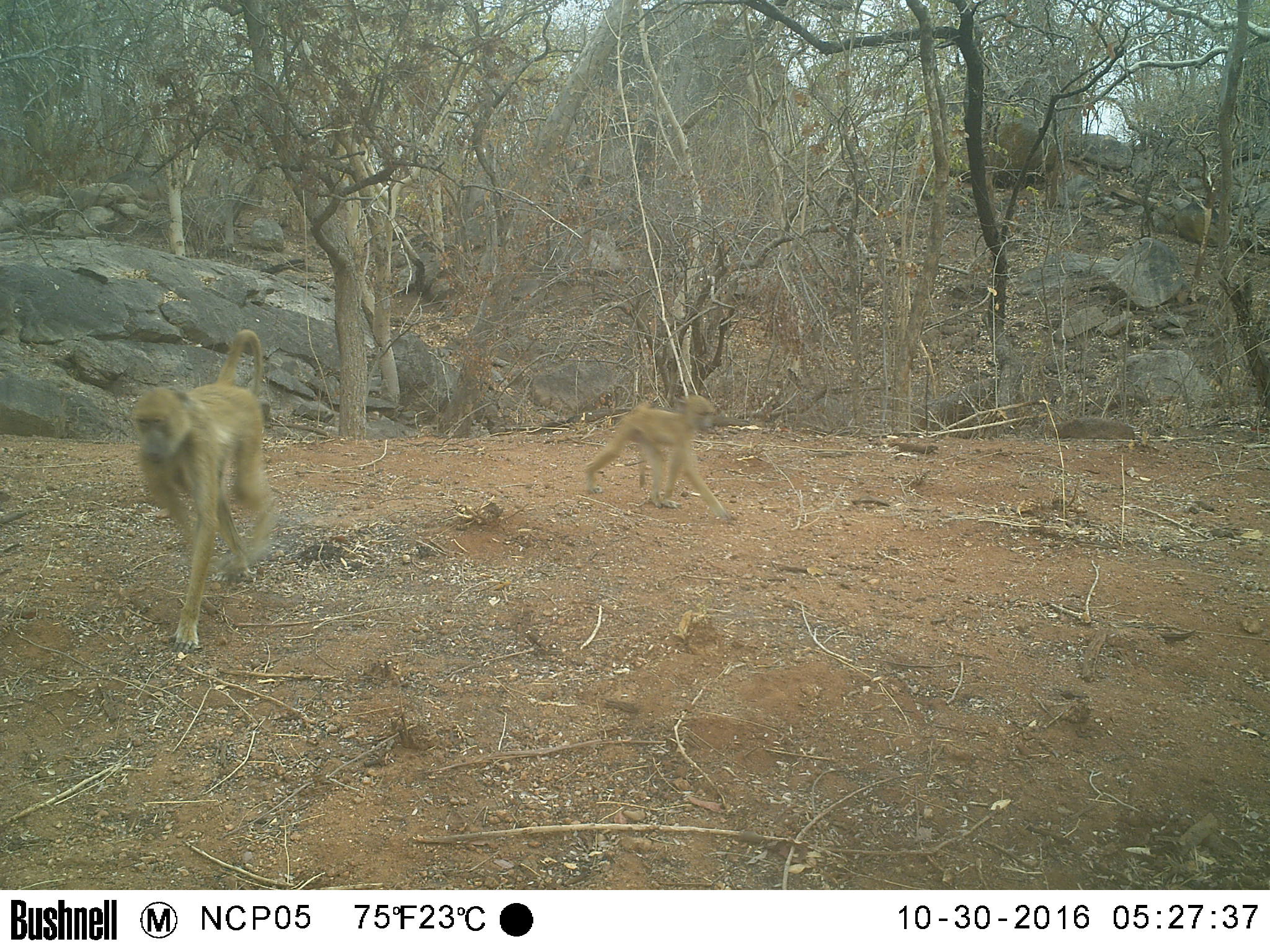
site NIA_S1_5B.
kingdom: Animalia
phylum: Chordata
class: Mammalia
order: Primates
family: Cercopithecidae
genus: Papio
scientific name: Papio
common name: baboon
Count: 2.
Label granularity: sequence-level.